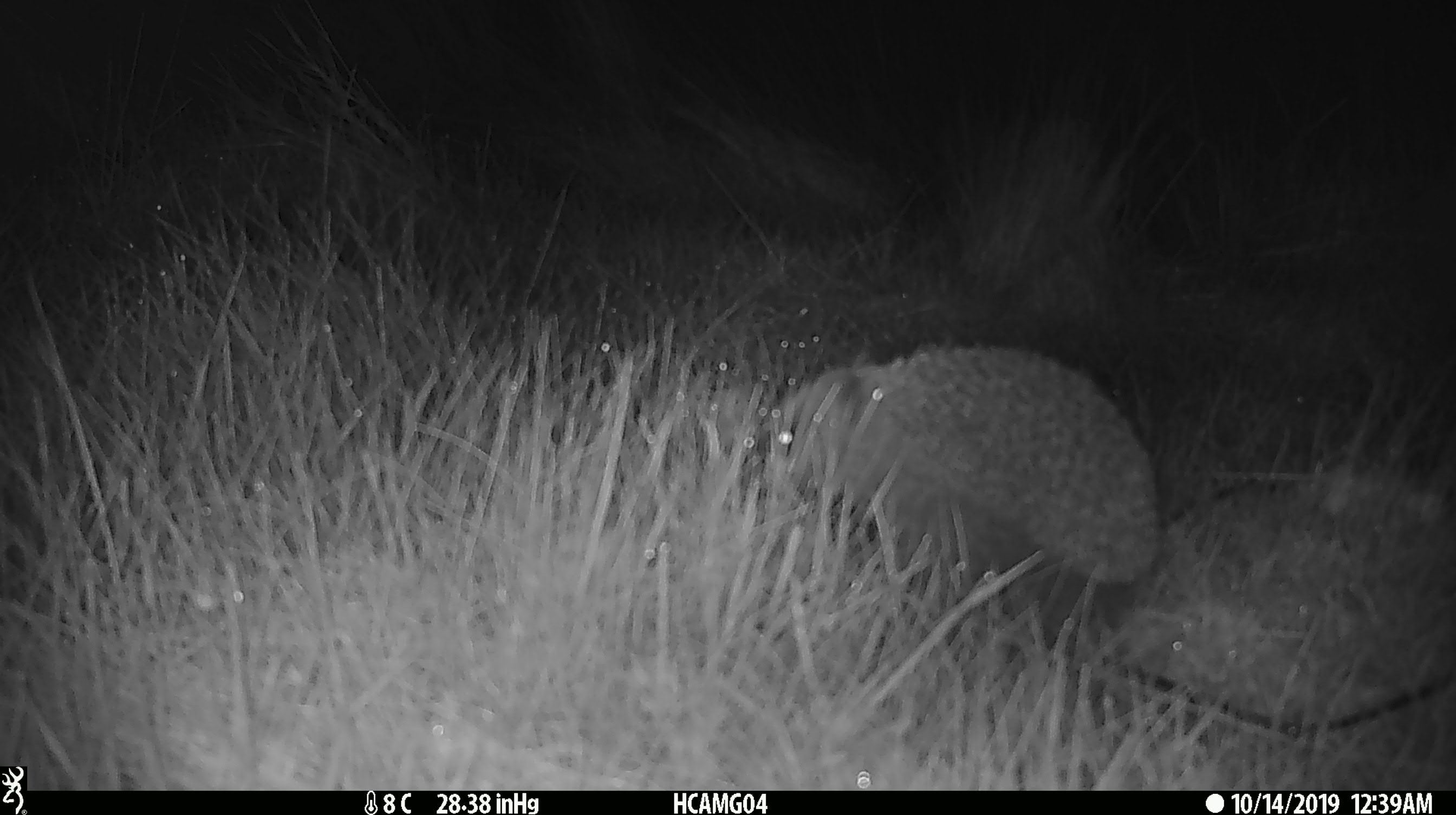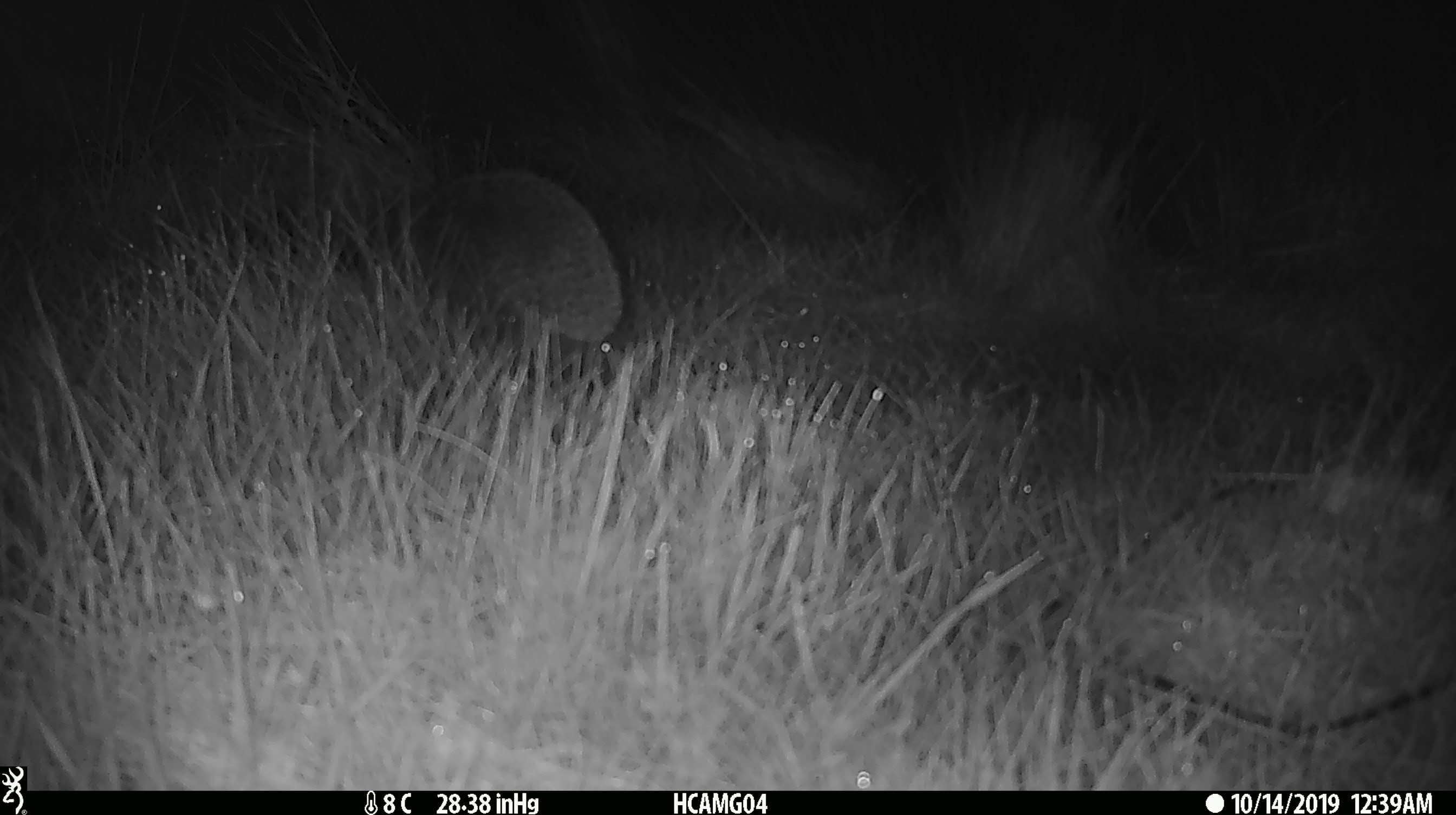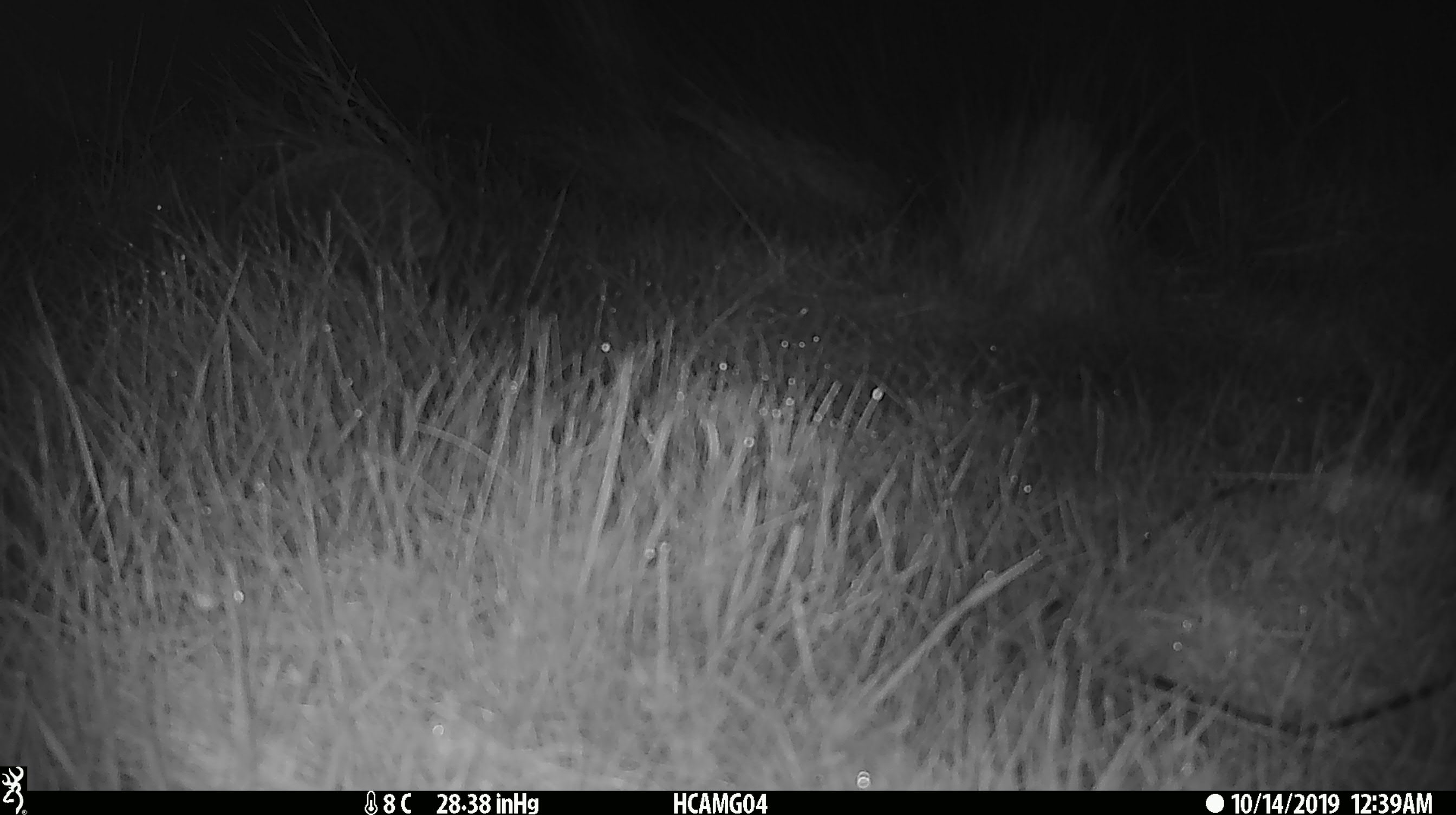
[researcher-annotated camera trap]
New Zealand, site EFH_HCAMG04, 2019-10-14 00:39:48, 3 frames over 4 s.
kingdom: Animalia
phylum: Chordata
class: Mammalia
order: Eulipotyphla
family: Erinaceidae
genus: Erinaceus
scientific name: Erinaceus europaeus europaeus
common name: european hedgehog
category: hedgehog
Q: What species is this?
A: Hedgehog (european hedgehog) (Erinaceus europaeus europaeus).